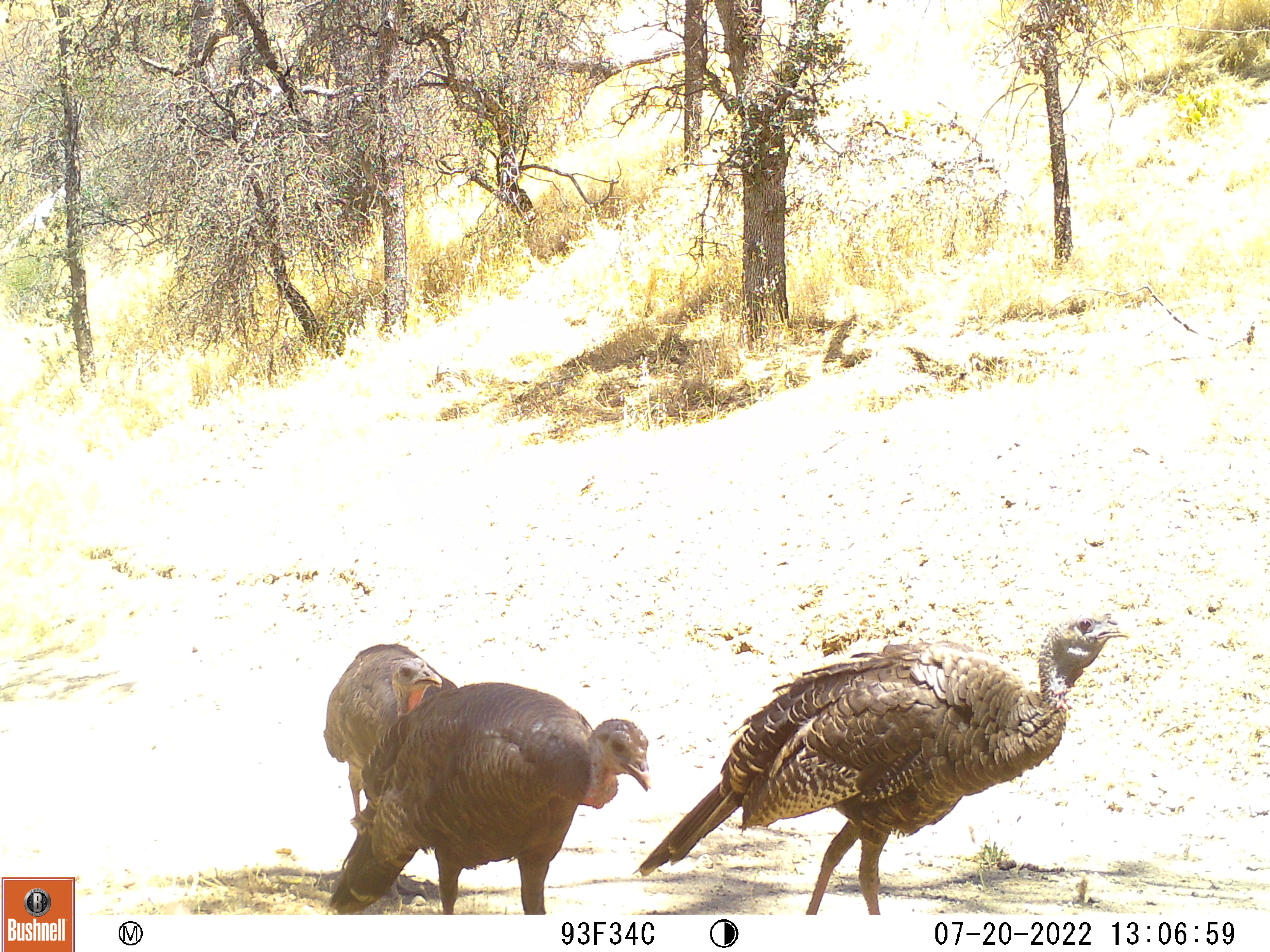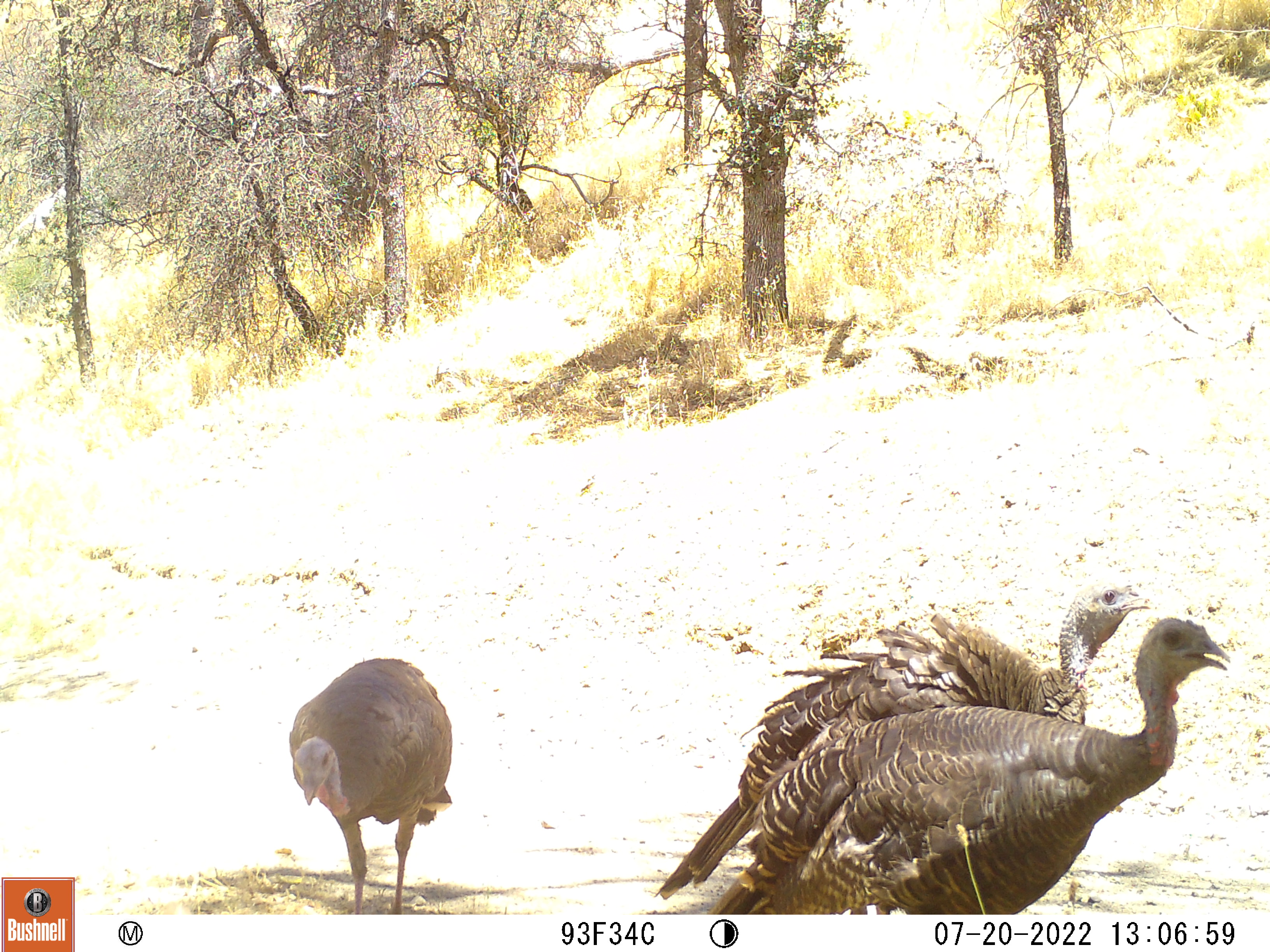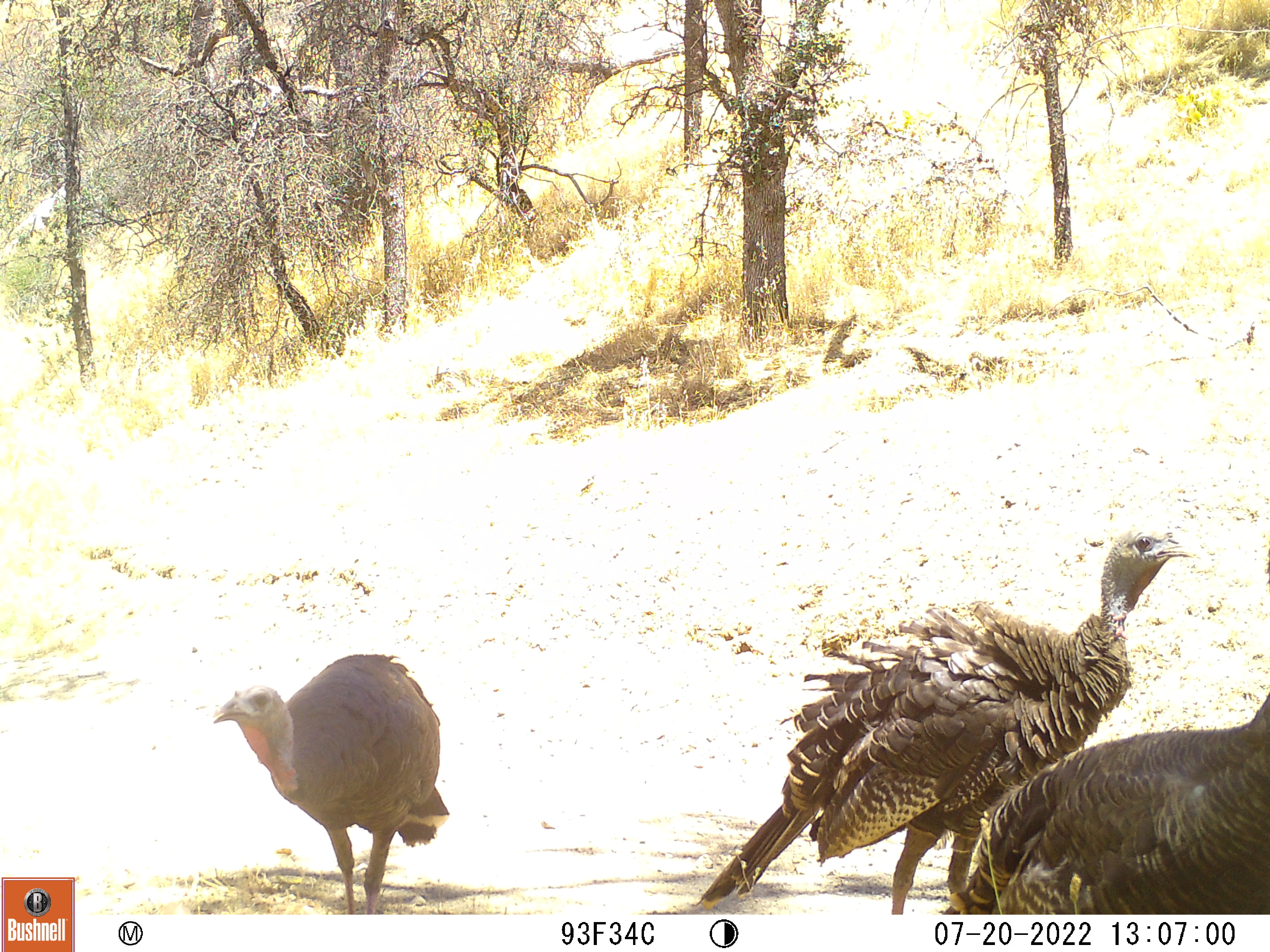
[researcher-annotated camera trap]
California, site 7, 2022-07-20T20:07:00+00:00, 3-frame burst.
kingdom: Animalia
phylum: Chordata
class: Aves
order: Galliformes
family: Phasianidae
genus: Meleagris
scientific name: Meleagris gallopavo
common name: turkey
Turkey (Meleagris gallopavo).